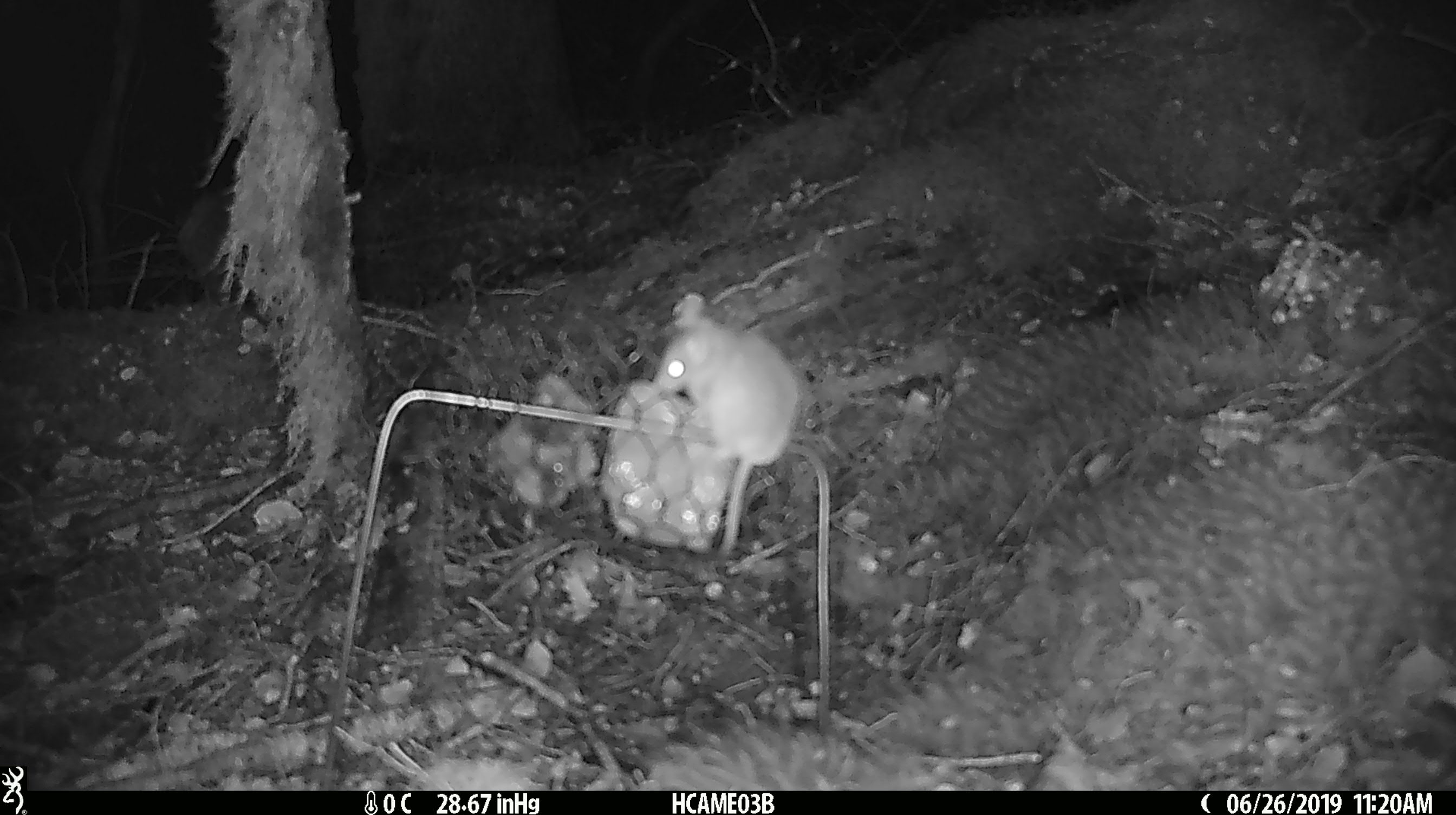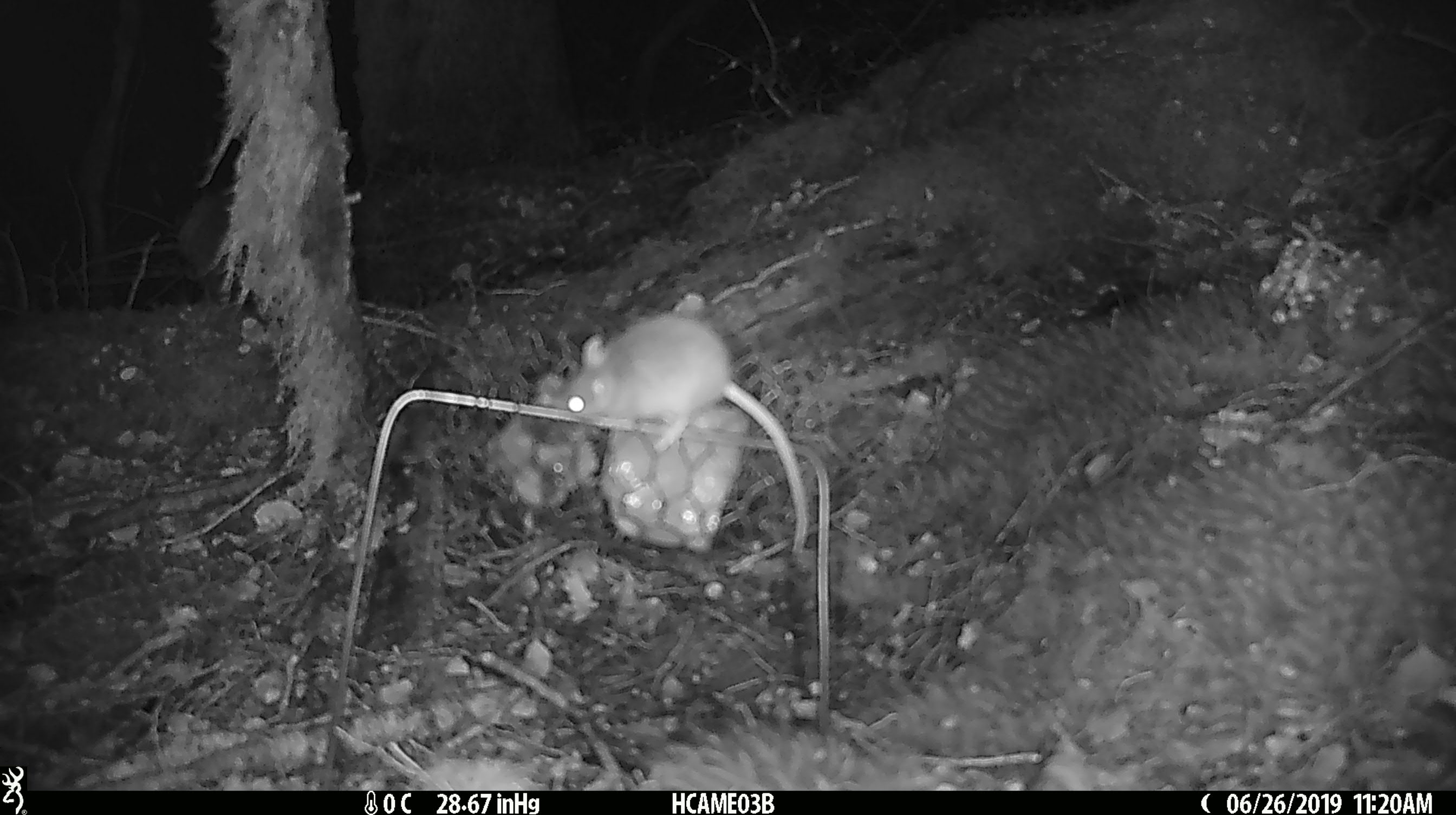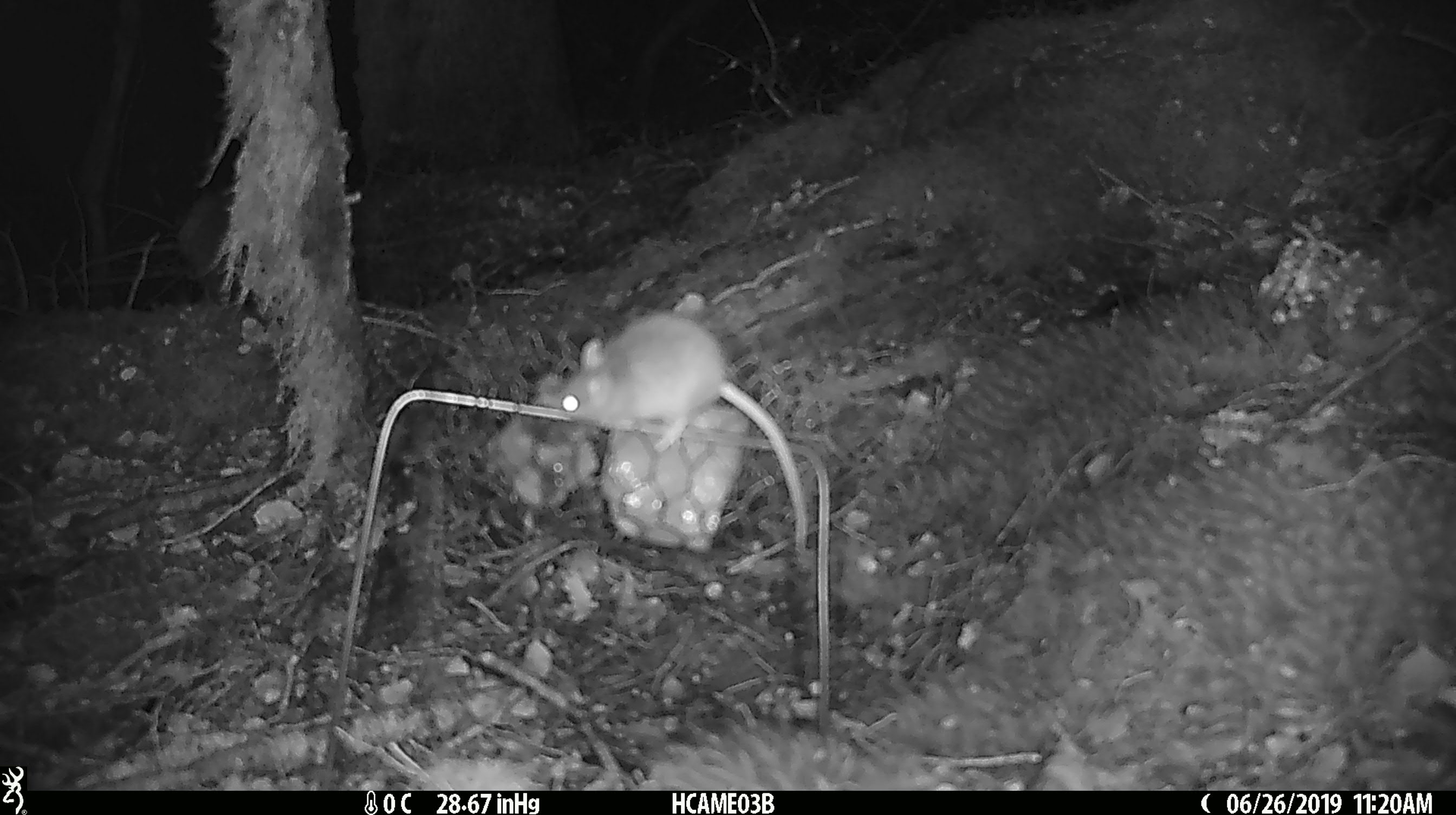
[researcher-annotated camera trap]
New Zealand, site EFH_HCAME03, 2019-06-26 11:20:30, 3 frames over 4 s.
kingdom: Animalia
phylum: Chordata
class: Mammalia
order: Rodentia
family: Muridae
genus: Mus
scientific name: Mus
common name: mouse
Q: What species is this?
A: Mouse (Mus).